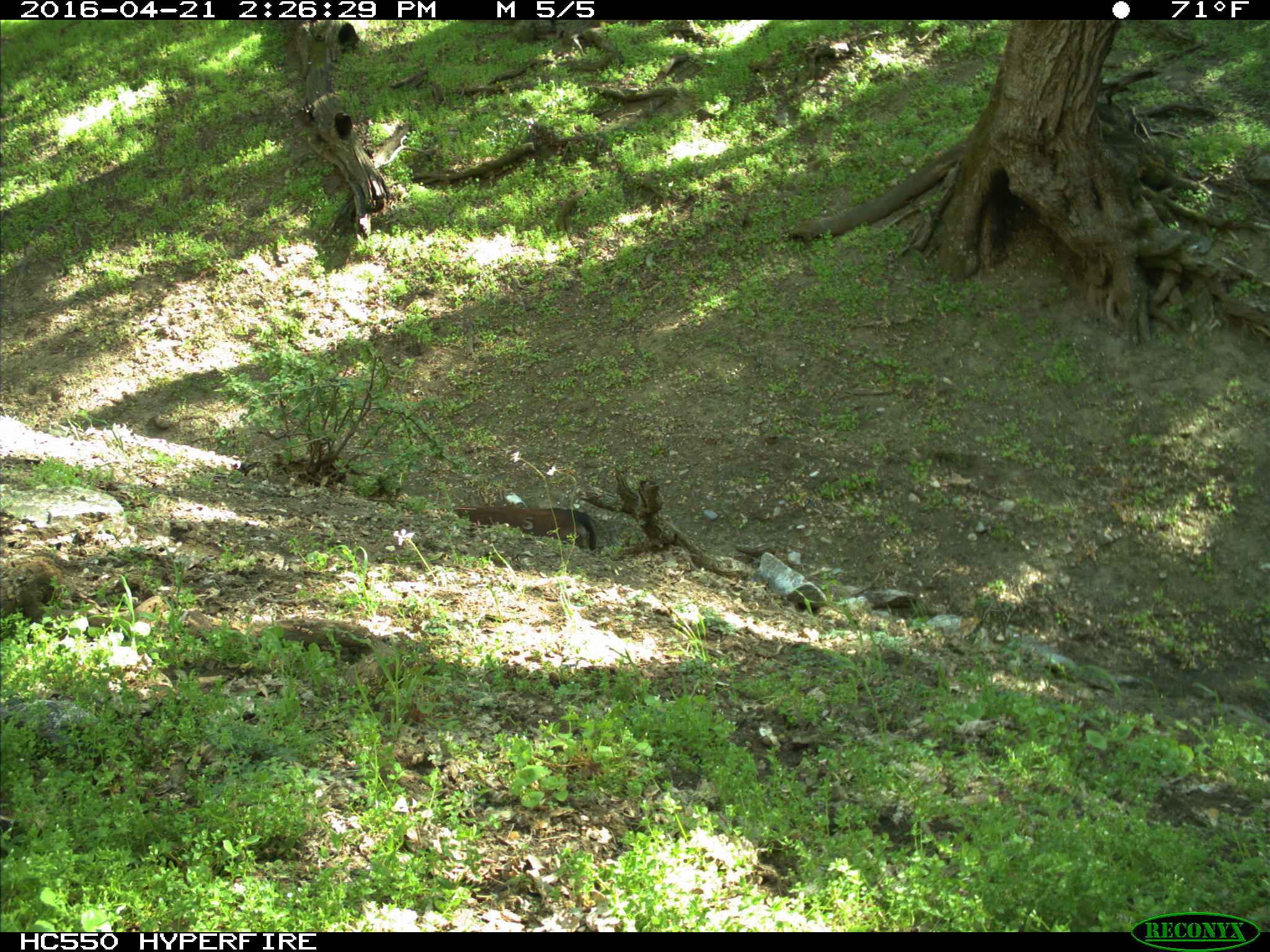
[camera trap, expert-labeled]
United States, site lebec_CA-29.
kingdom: Animalia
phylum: Chordata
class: Mammalia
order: Artiodactyla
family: Bovidae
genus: Bos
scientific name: Bos taurus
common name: domestic cow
Bos taurus (domestic cow).